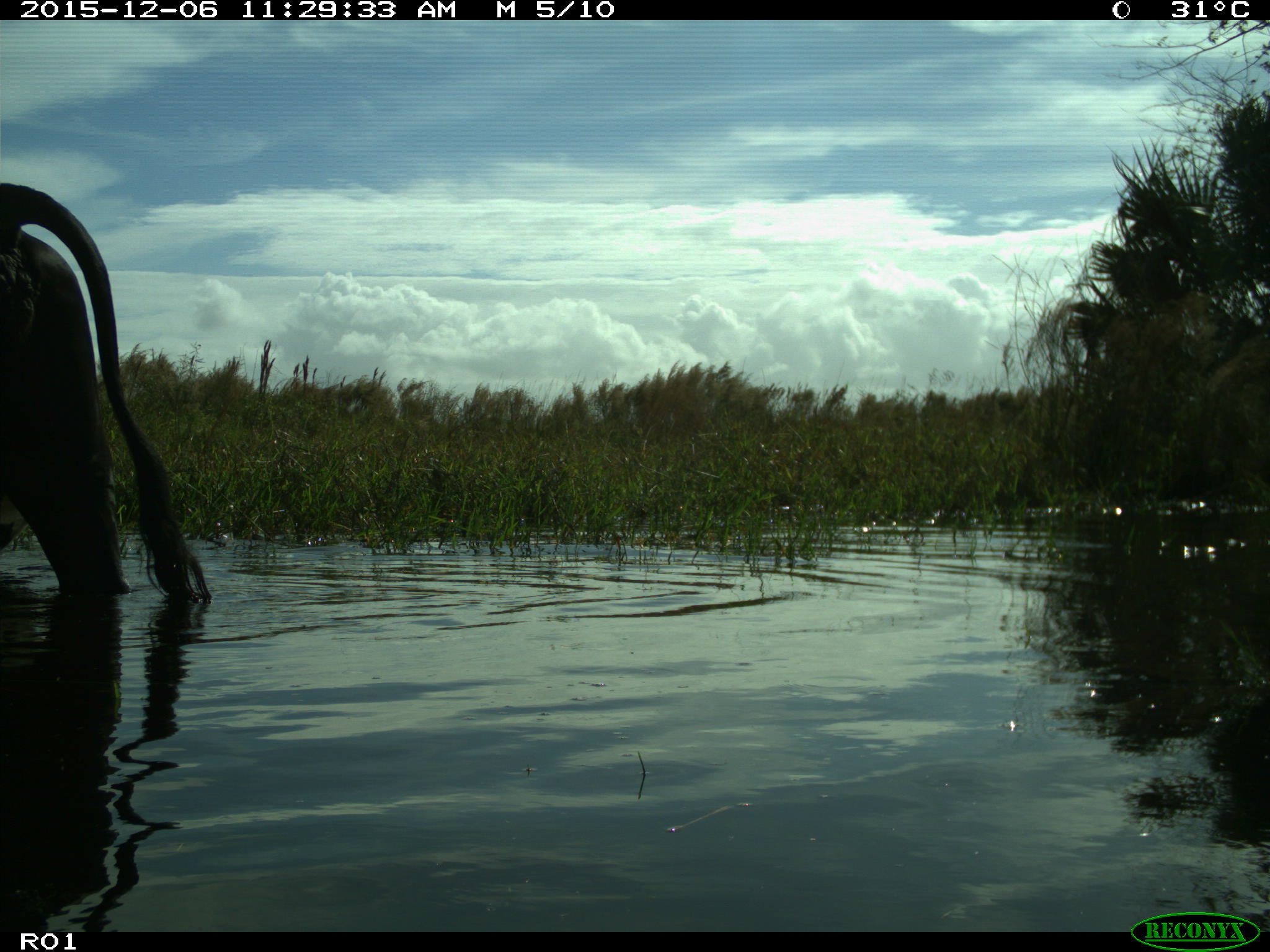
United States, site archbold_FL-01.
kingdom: Animalia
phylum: Chordata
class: Mammalia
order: Artiodactyla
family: Bovidae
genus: Bos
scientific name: Bos taurus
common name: domestic cow